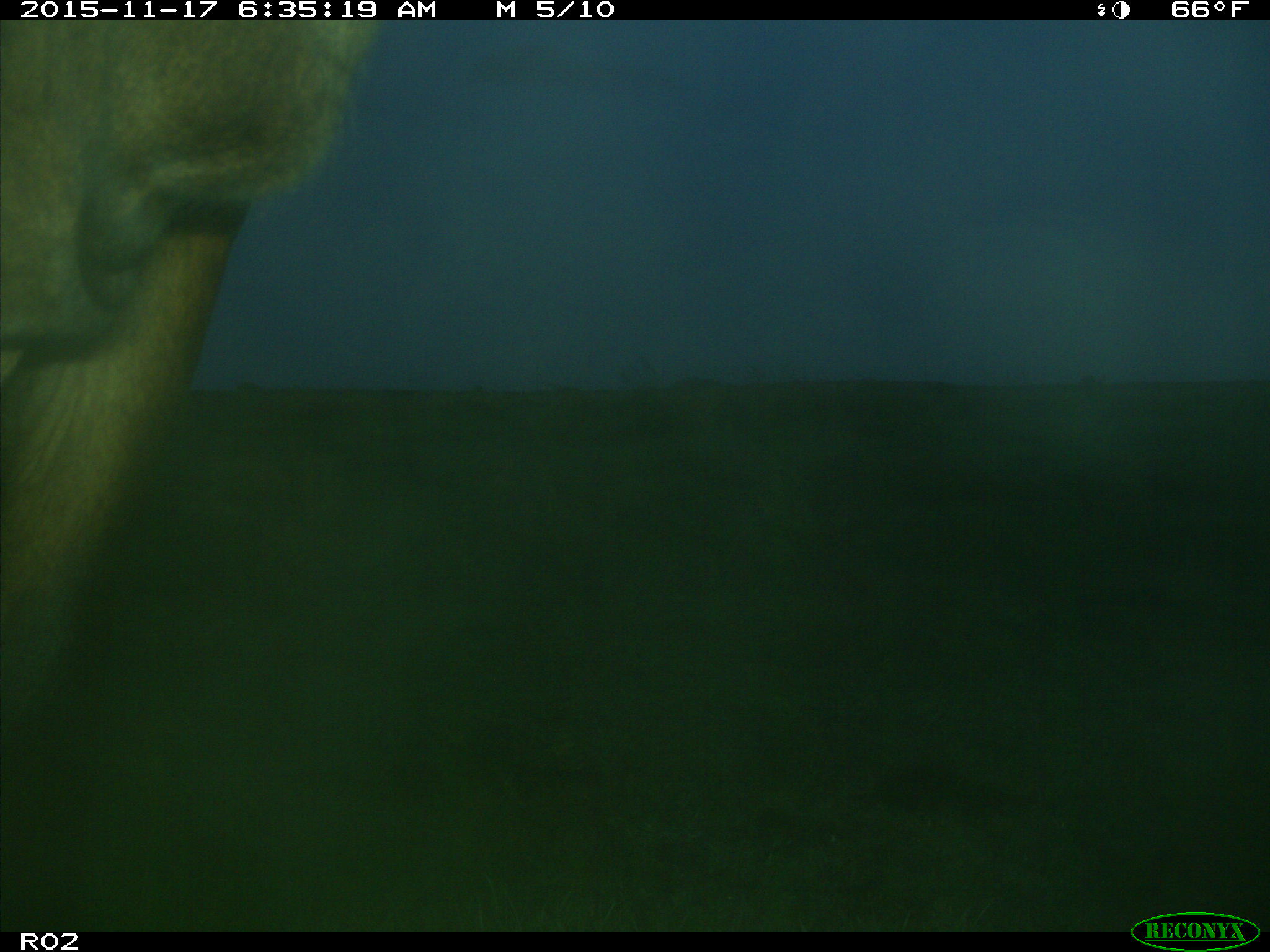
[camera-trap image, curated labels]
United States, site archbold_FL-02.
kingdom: Animalia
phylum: Chordata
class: Mammalia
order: Artiodactyla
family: Bovidae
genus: Bos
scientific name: Bos taurus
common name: domestic cow